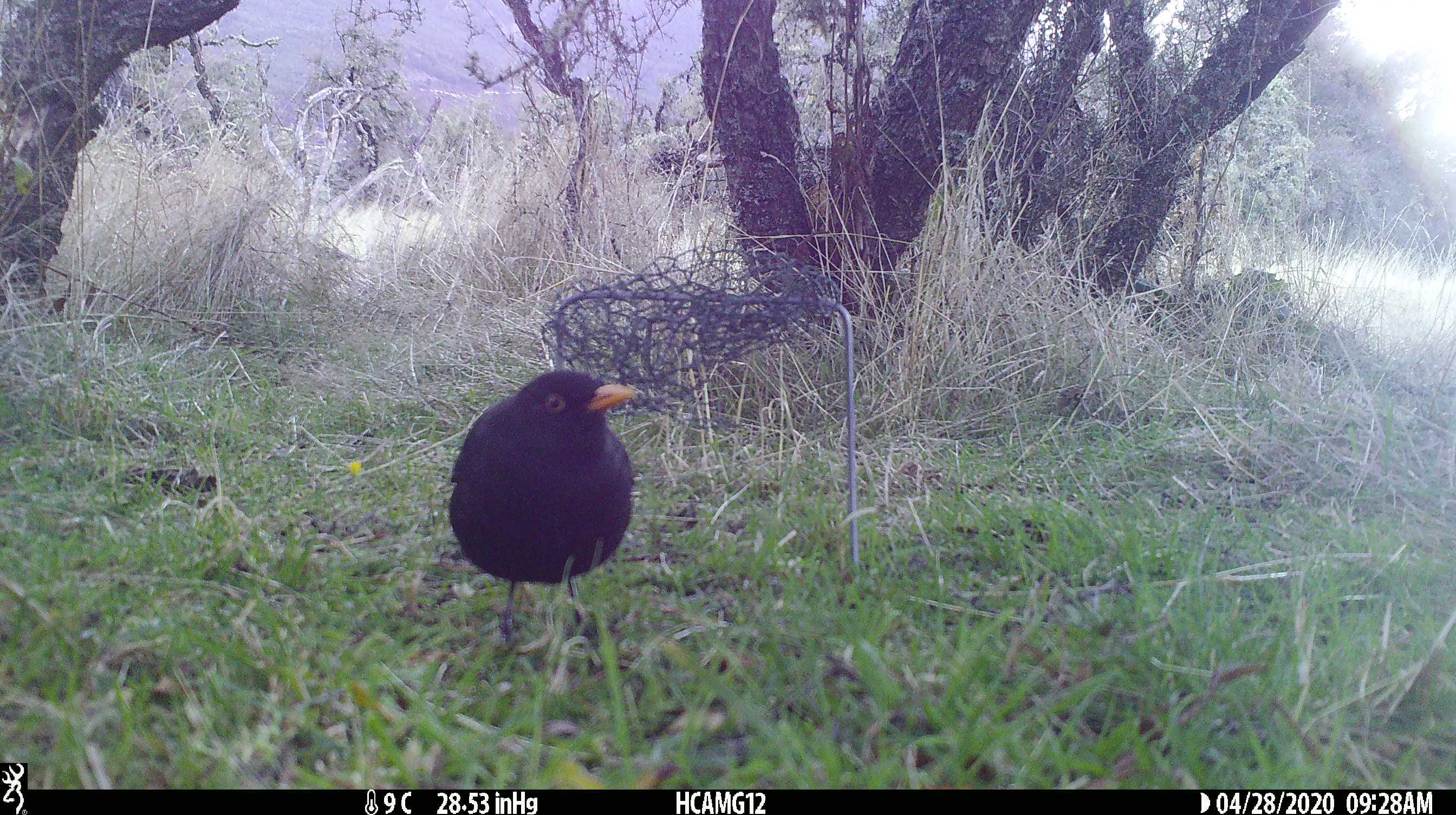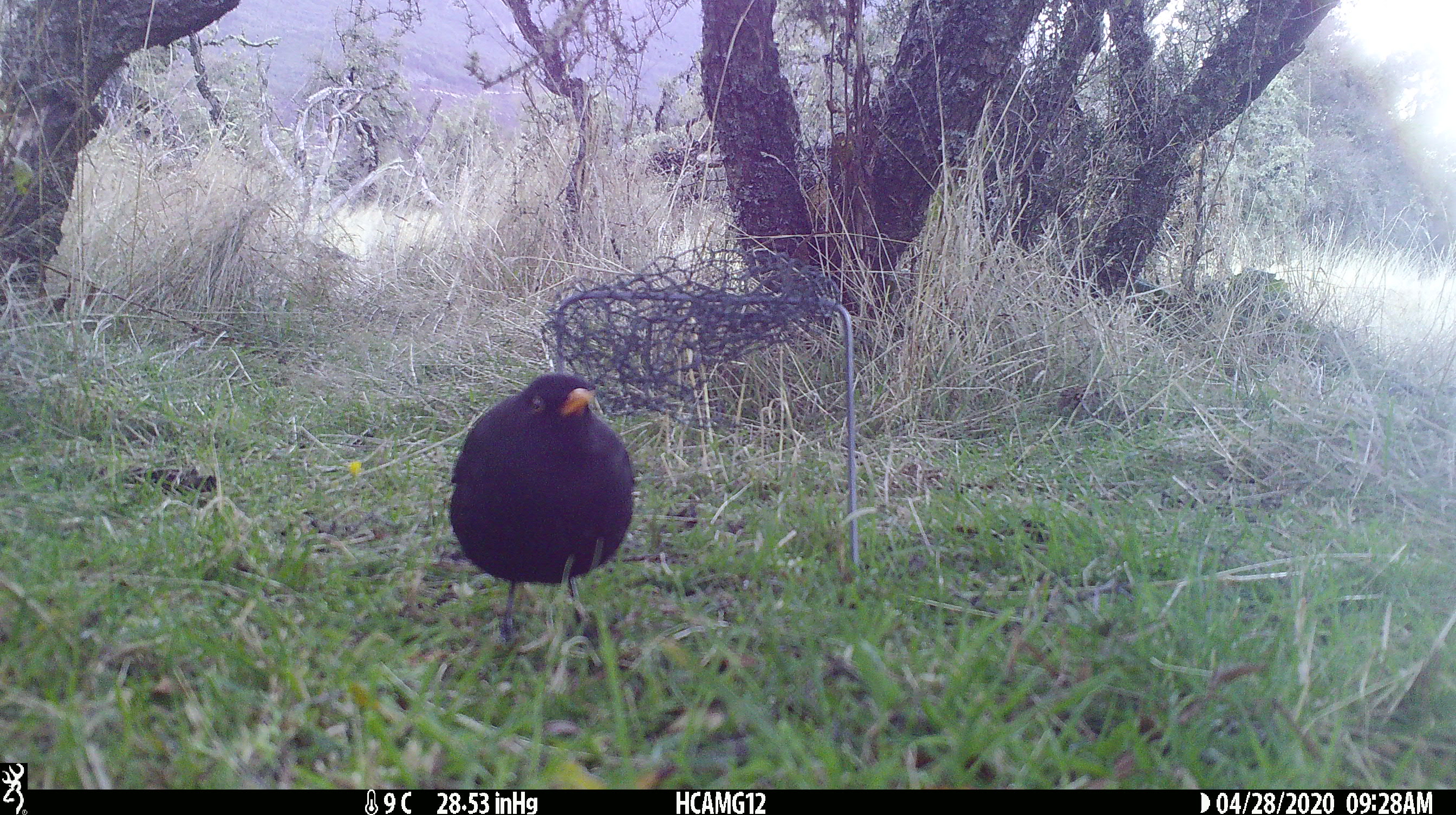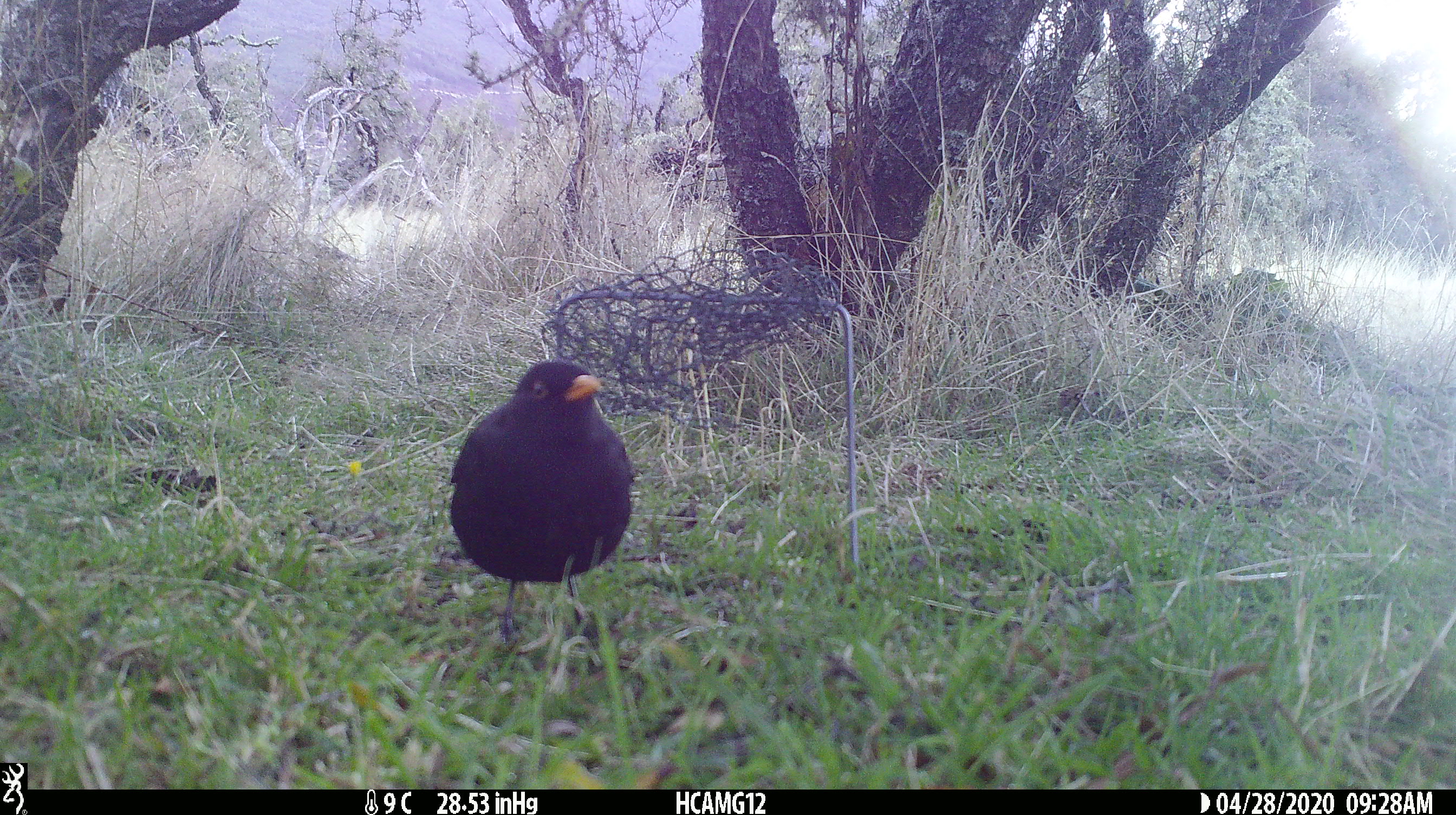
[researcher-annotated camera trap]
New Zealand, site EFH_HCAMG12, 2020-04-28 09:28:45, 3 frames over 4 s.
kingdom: Animalia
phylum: Chordata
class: Aves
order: Passeriformes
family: Turdidae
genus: Turdus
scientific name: Turdus merula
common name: eurasian blackbird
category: blackbird